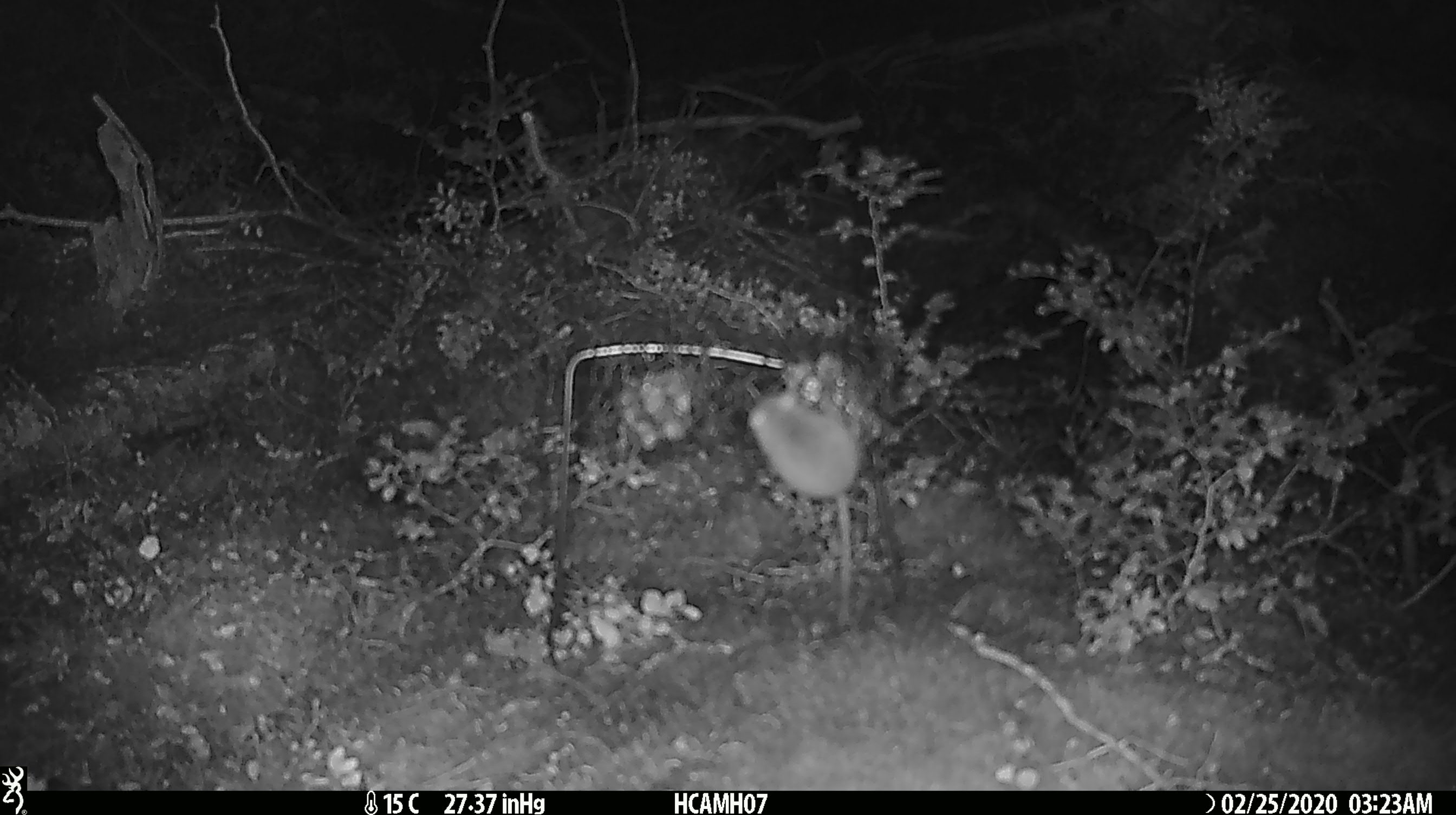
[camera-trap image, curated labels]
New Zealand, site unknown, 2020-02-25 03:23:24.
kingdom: Animalia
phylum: Chordata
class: Mammalia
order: Rodentia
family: Muridae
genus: Mus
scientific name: Mus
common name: mouse